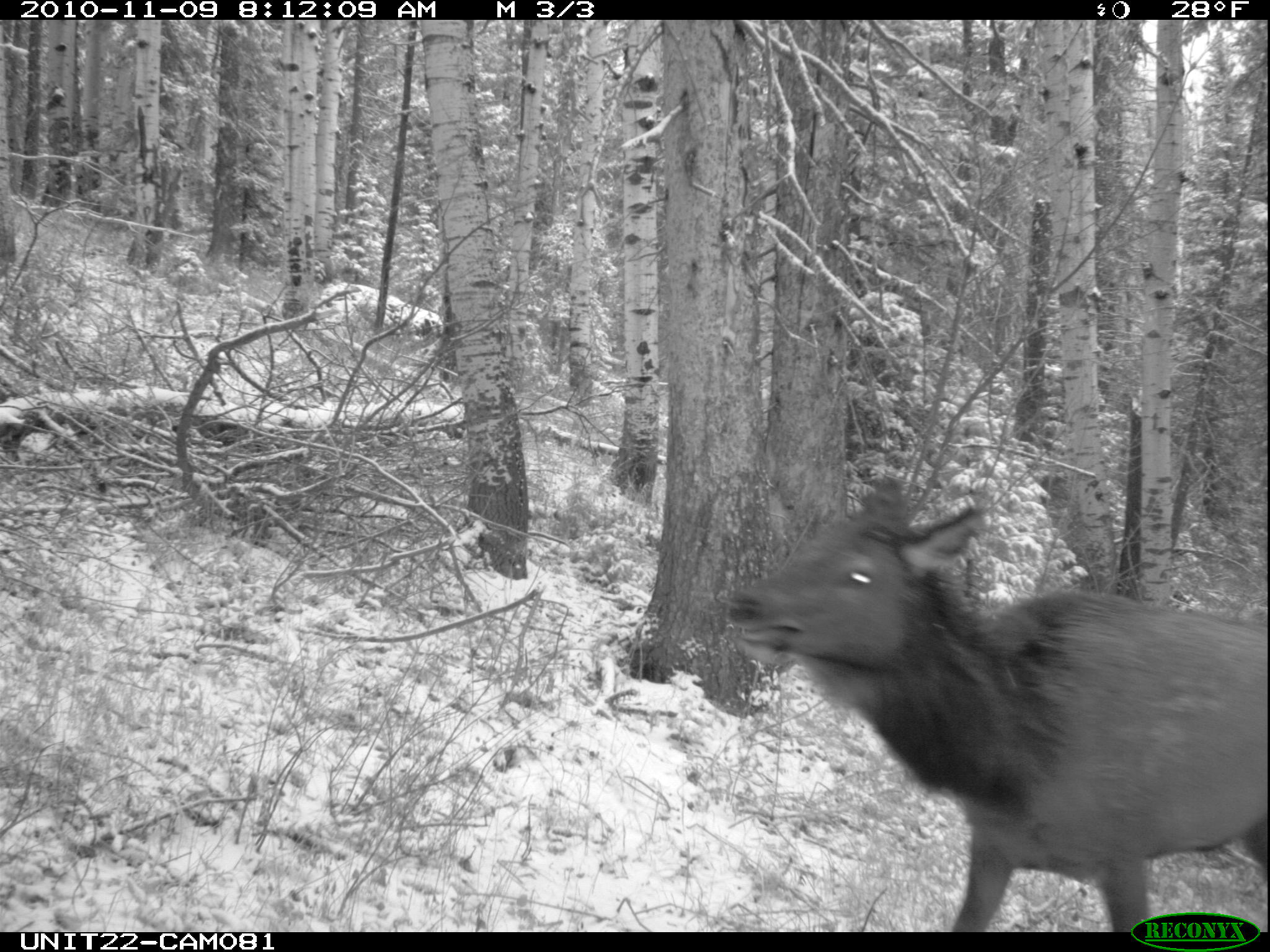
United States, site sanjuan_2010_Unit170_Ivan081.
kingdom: Animalia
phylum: Chordata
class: Mammalia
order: Artiodactyla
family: Cervidae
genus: Cervus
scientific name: Cervus elaphus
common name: red deer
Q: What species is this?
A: Cervus elaphus (red deer).